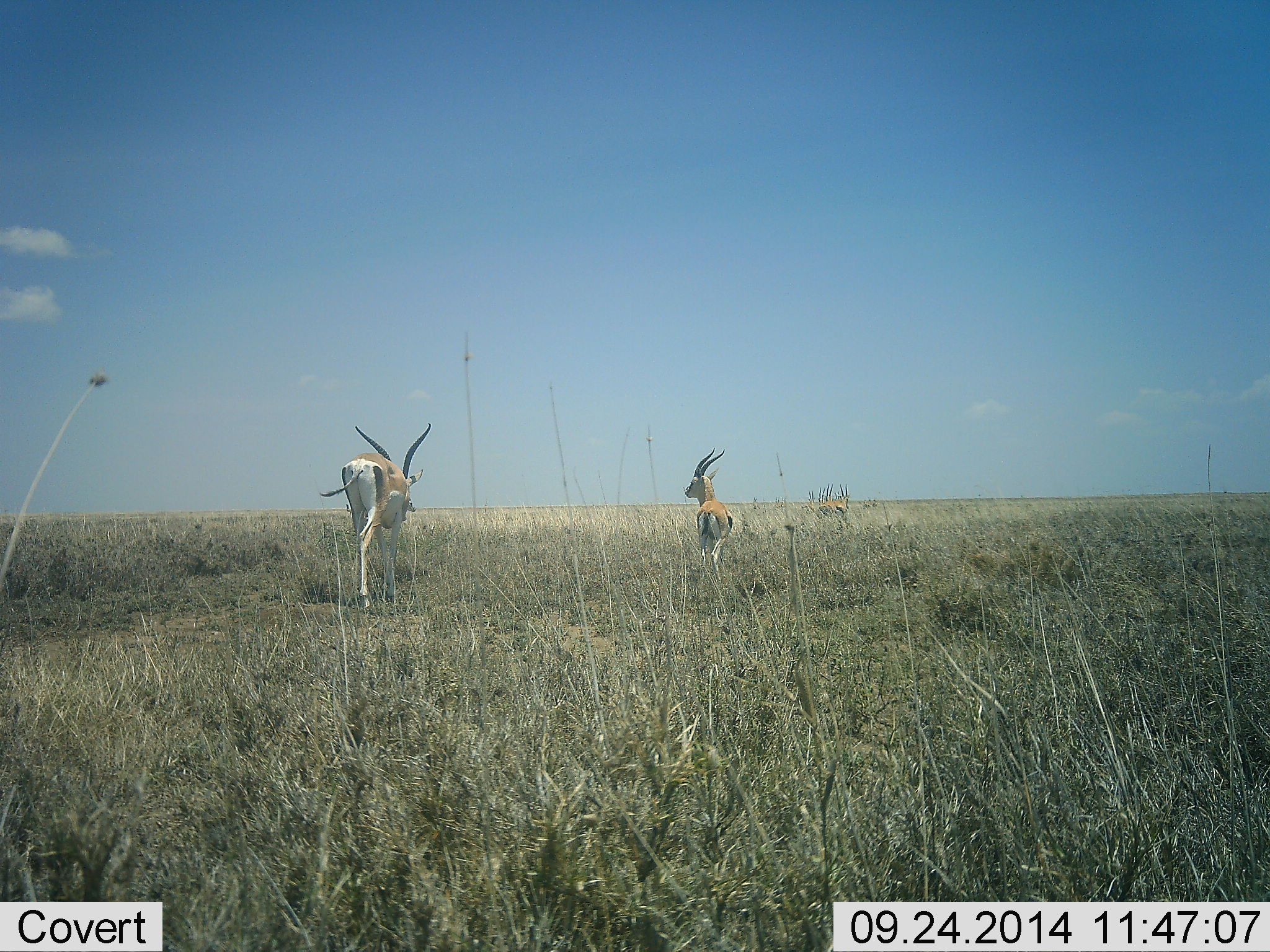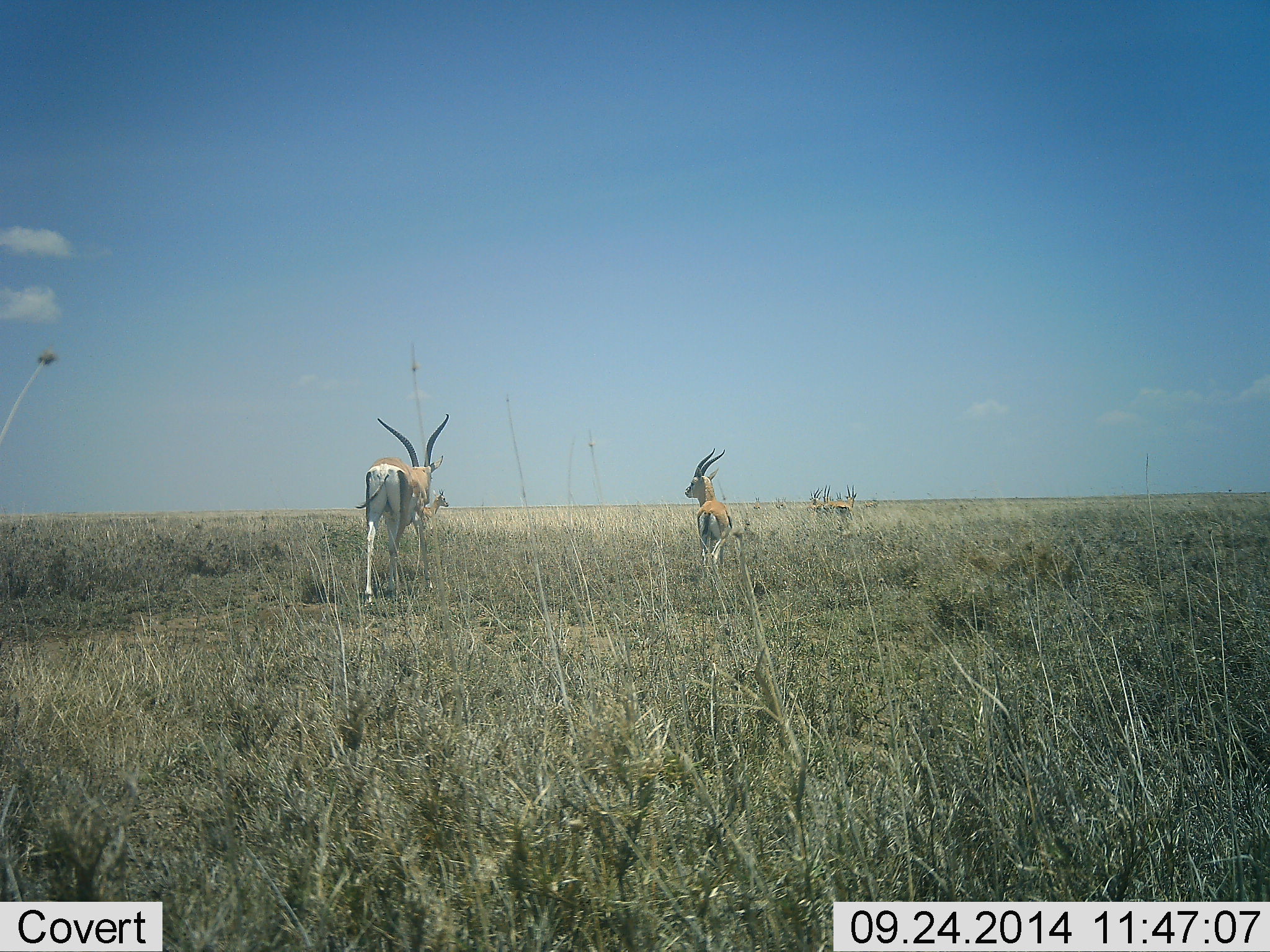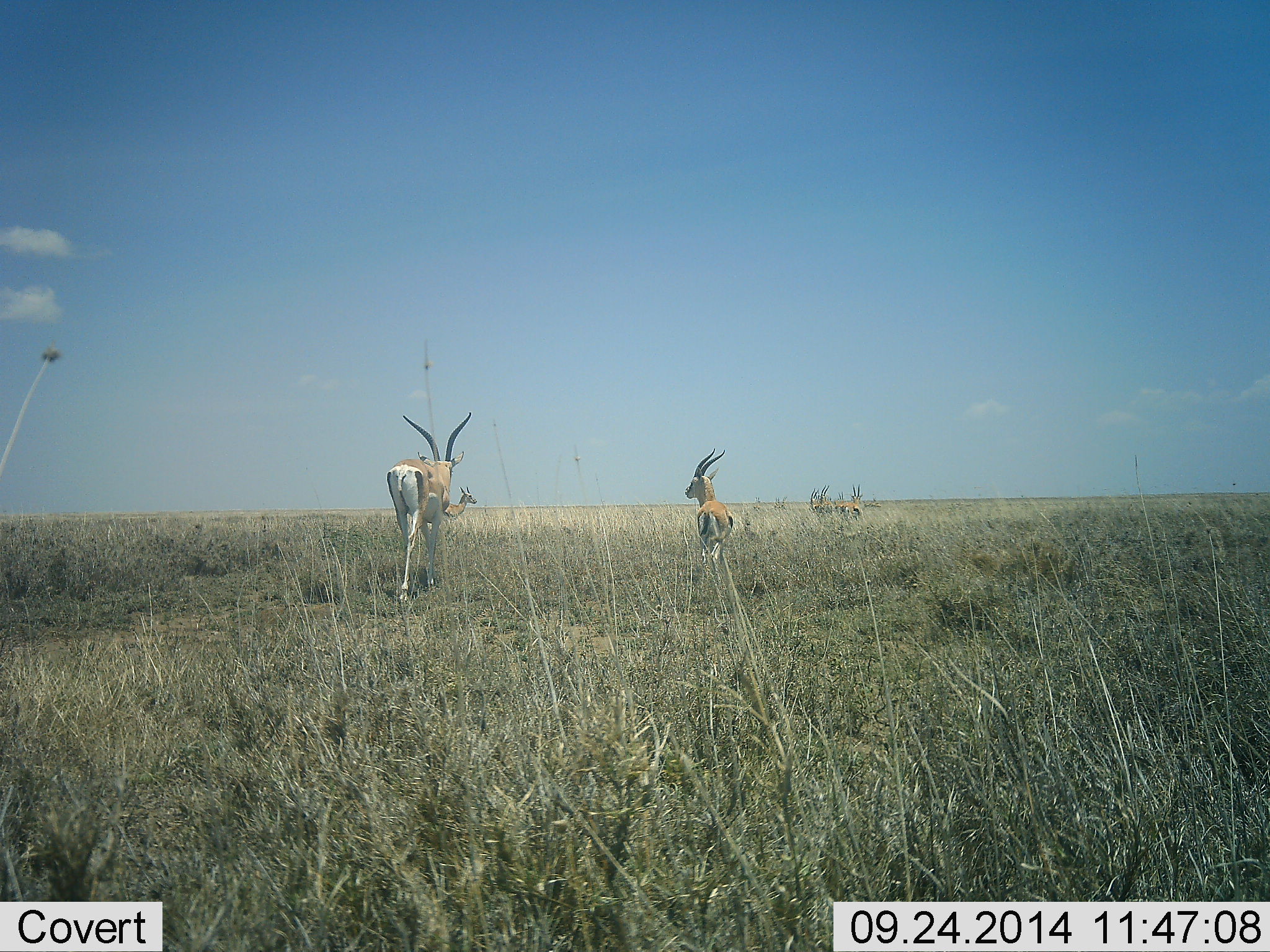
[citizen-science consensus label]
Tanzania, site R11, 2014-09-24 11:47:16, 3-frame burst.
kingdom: Animalia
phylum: Chordata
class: Mammalia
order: Artiodactyla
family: Bovidae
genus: Eudorcas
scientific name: Eudorcas thomsonii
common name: thomson's gazelle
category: gazellethomsons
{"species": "gazellethomsons (thomson's gazelle) (Eudorcas thomsonii)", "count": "7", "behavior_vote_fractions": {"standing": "27%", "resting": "0%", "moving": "100%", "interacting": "9%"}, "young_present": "9%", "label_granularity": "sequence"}